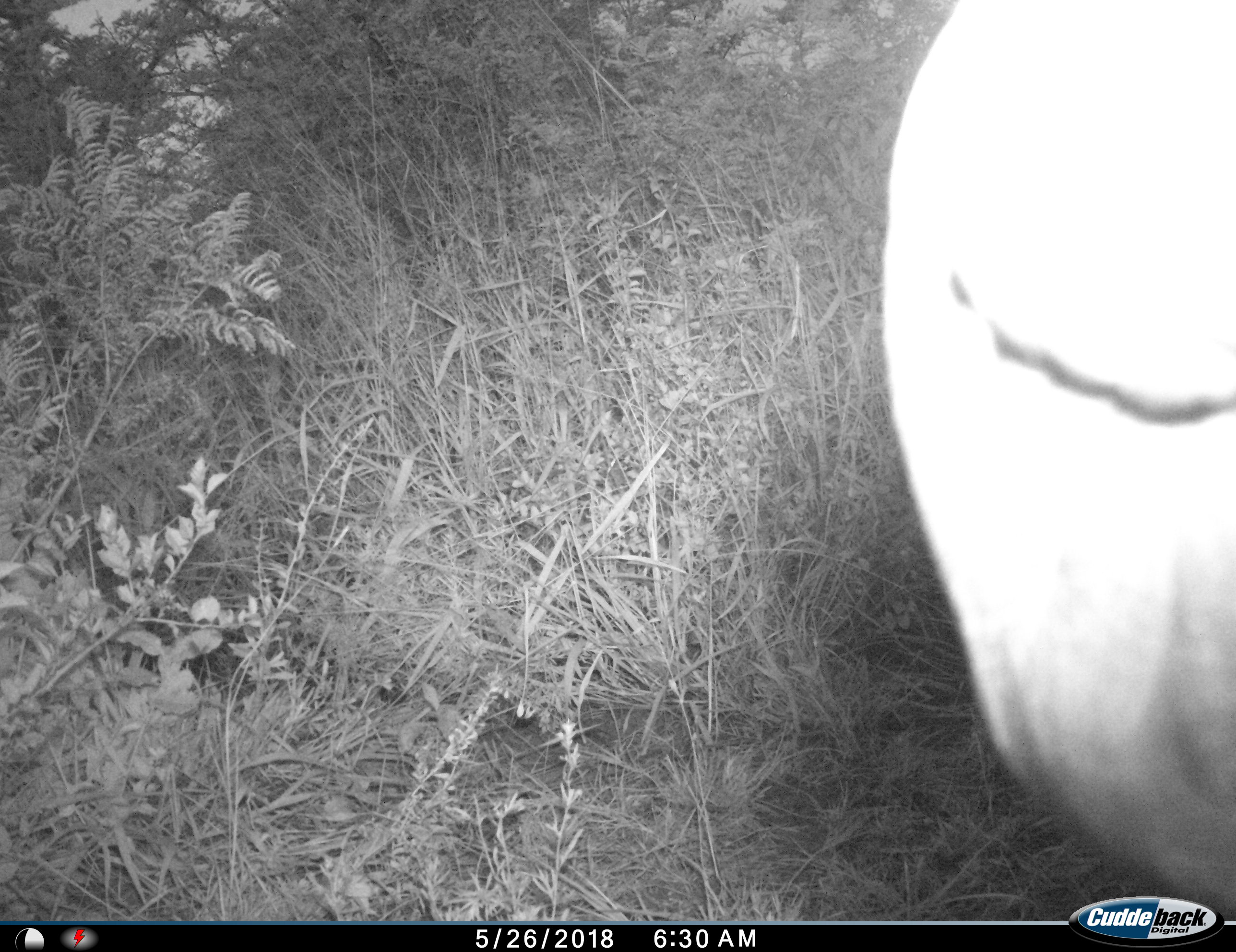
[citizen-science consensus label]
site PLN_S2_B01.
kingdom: Animalia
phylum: Chordata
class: Mammalia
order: Perissodactyla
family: Rhinocerotidae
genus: Ceratotherium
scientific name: Ceratotherium simum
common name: white rhinoceros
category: rhinoceroswhite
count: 1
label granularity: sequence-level